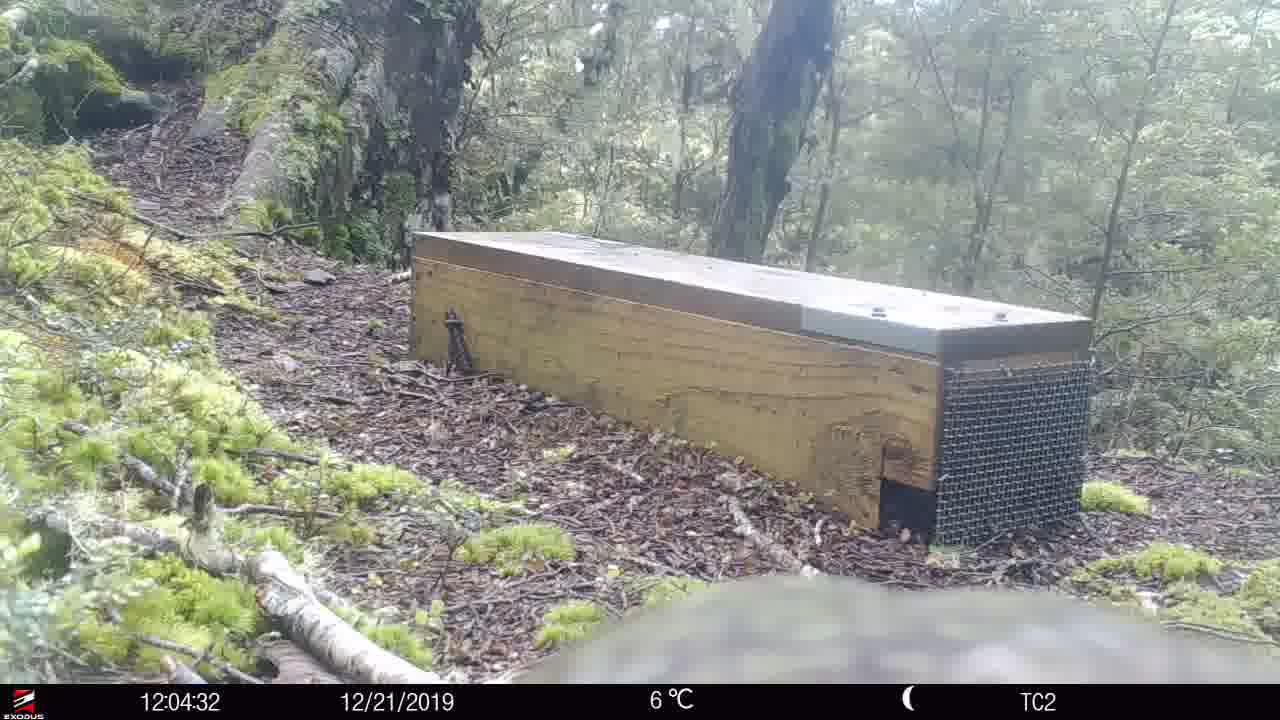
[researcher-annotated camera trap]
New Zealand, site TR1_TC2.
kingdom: Animalia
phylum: Chordata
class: Aves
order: Psittaciformes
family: Strigopidae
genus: Nestor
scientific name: Nestor notabilis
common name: kea